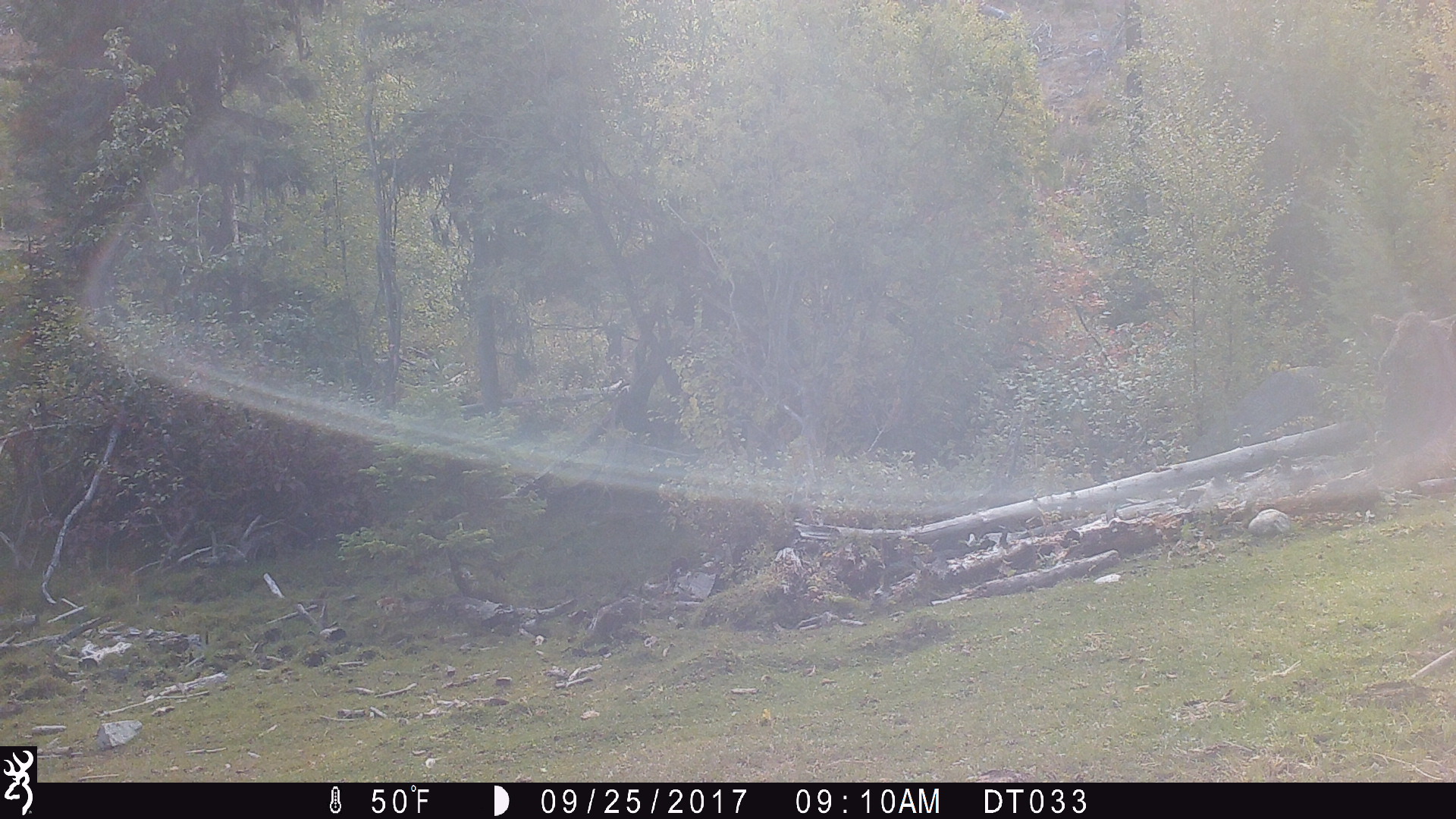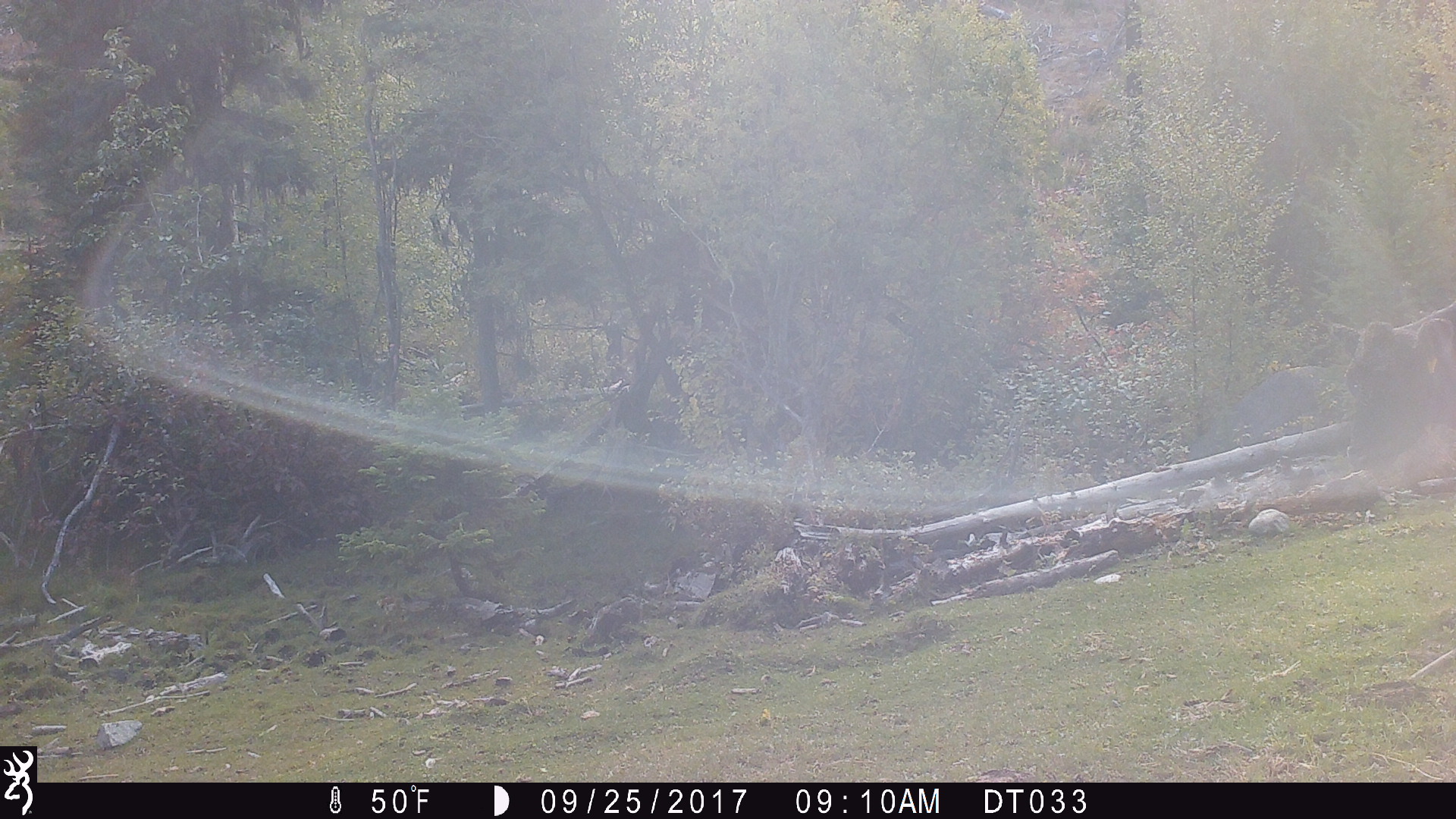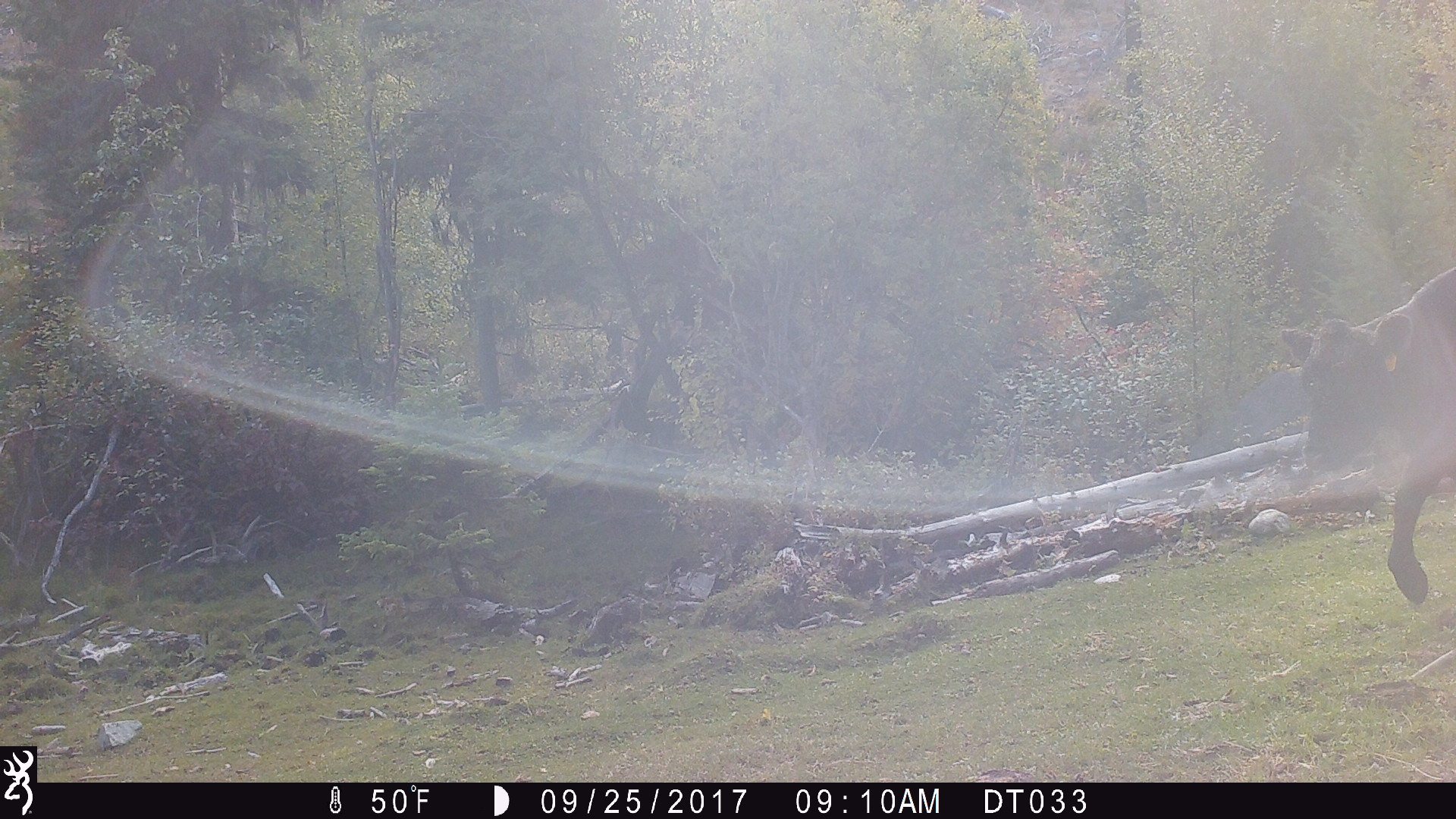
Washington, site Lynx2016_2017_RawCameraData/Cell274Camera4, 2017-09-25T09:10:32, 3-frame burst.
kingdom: Animalia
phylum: Chordata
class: Mammalia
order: Artiodactyla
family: Bovidae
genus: Bos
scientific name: Bos taurus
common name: domestic cattle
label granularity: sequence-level